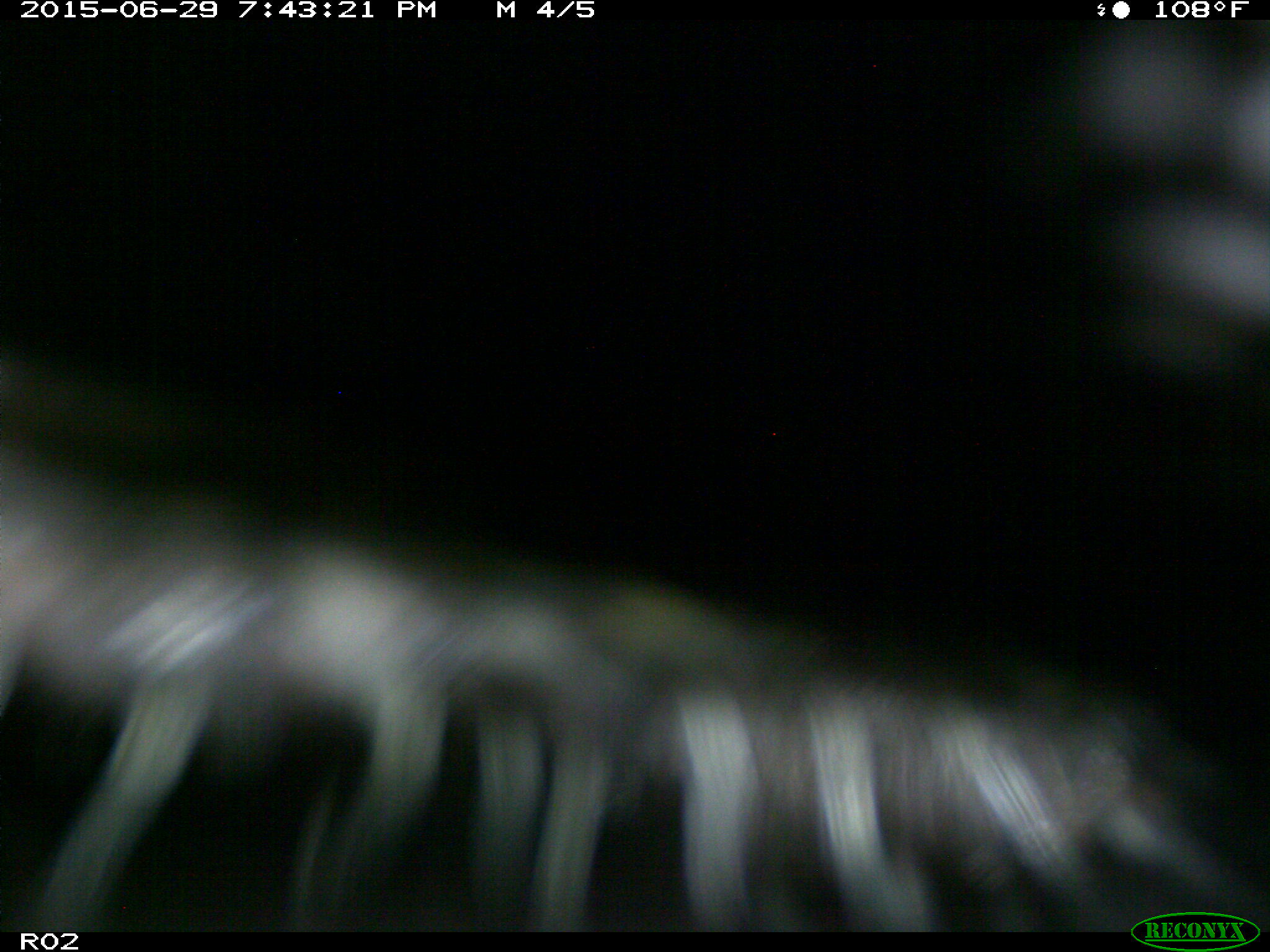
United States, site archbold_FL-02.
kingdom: Animalia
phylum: Chordata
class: Mammalia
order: Artiodactyla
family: Bovidae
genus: Bos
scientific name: Bos taurus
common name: domestic cow